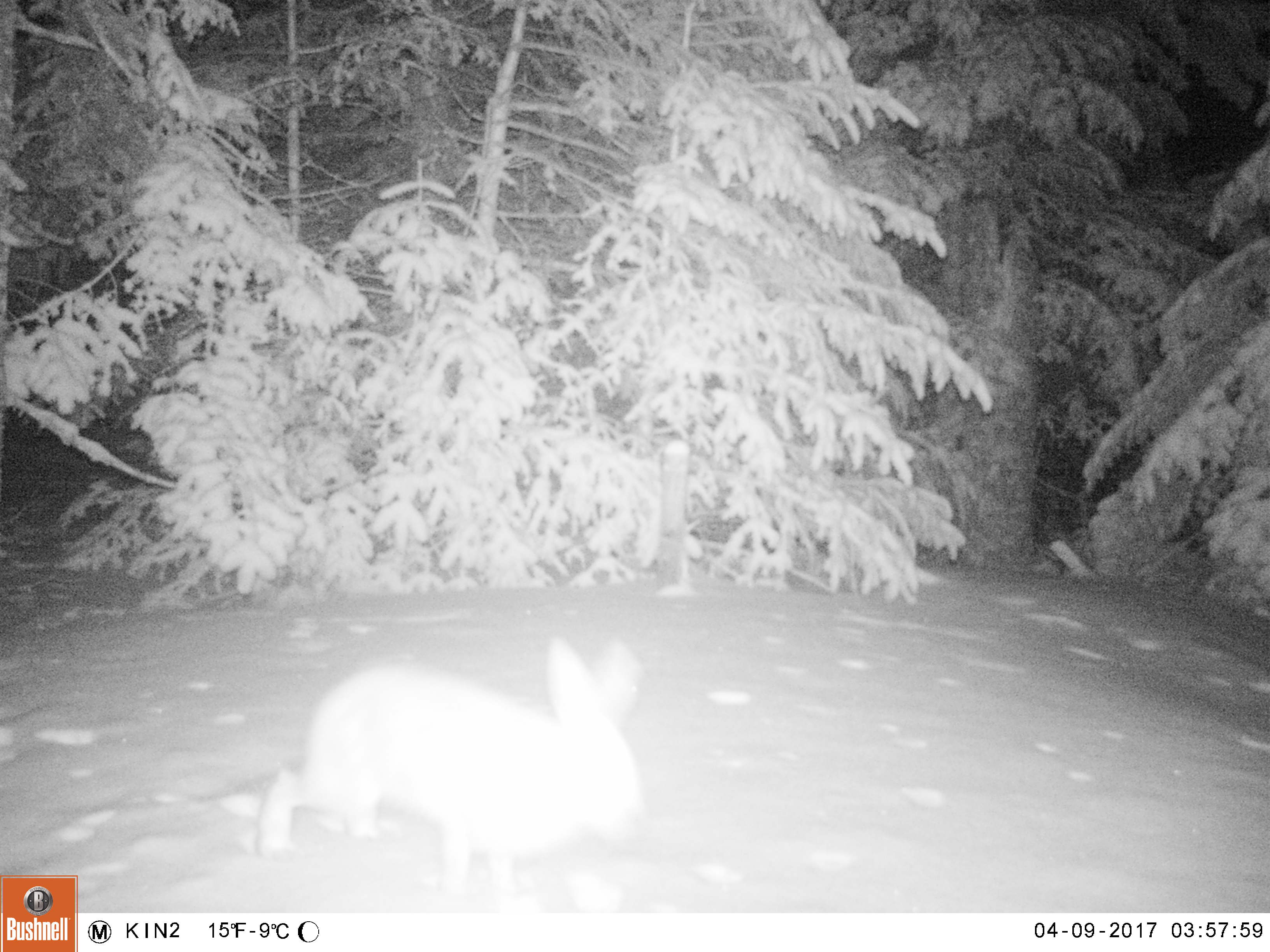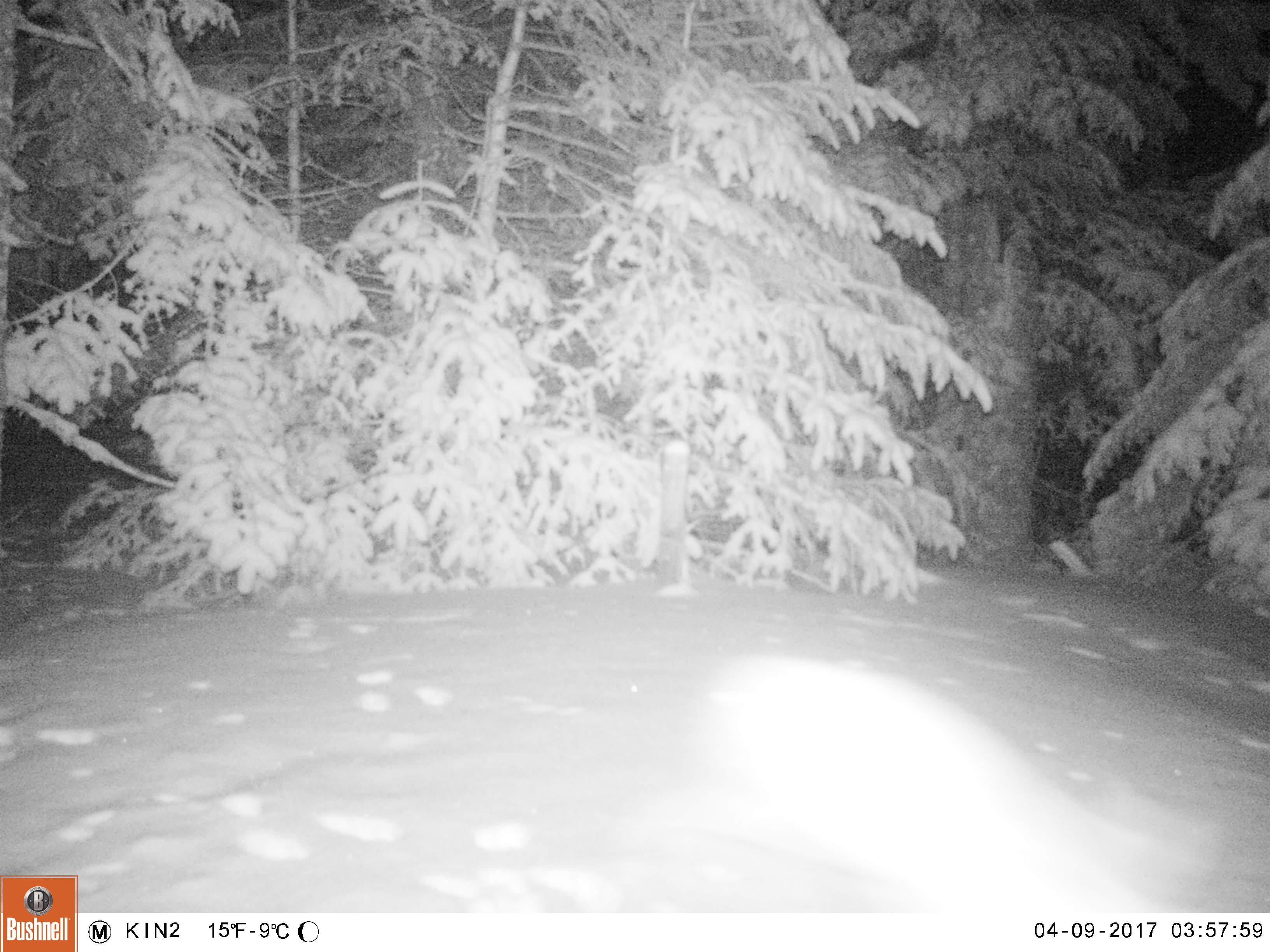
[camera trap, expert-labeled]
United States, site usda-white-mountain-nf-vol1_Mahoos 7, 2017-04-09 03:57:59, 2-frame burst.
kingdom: Animalia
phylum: Chordata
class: Mammalia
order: Lagomorpha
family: Leporidae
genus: Lepus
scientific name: Lepus americanus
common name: snowshoe hare